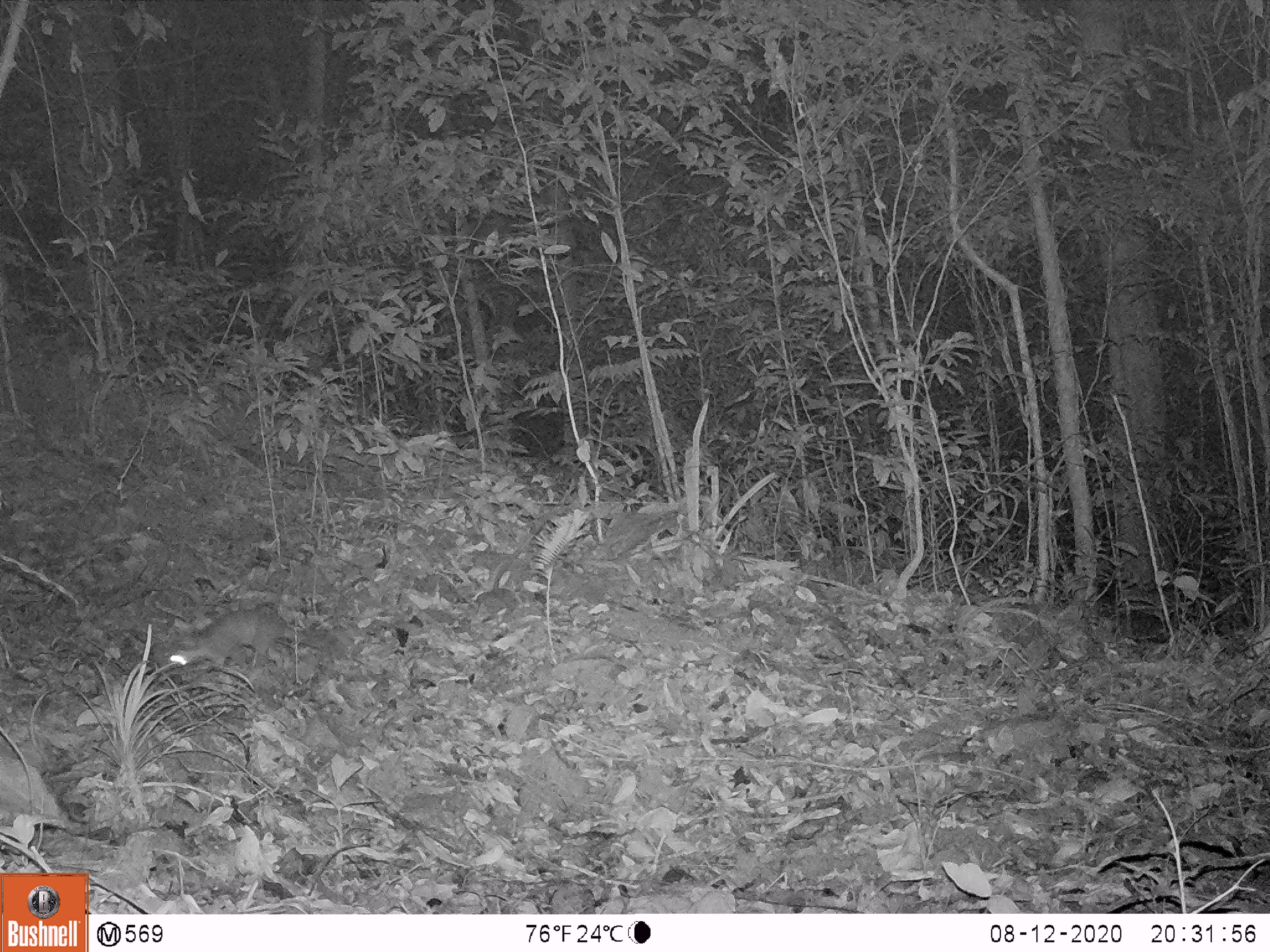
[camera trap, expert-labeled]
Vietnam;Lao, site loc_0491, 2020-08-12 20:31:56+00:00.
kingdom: Animalia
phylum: Chordata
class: Mammalia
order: Carnivora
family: Mustelidae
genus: Melogale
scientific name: Melogale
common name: ferret badger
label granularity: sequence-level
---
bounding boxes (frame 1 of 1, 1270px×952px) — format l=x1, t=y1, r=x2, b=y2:
ferret badger: l=167, t=608, r=317, b=671